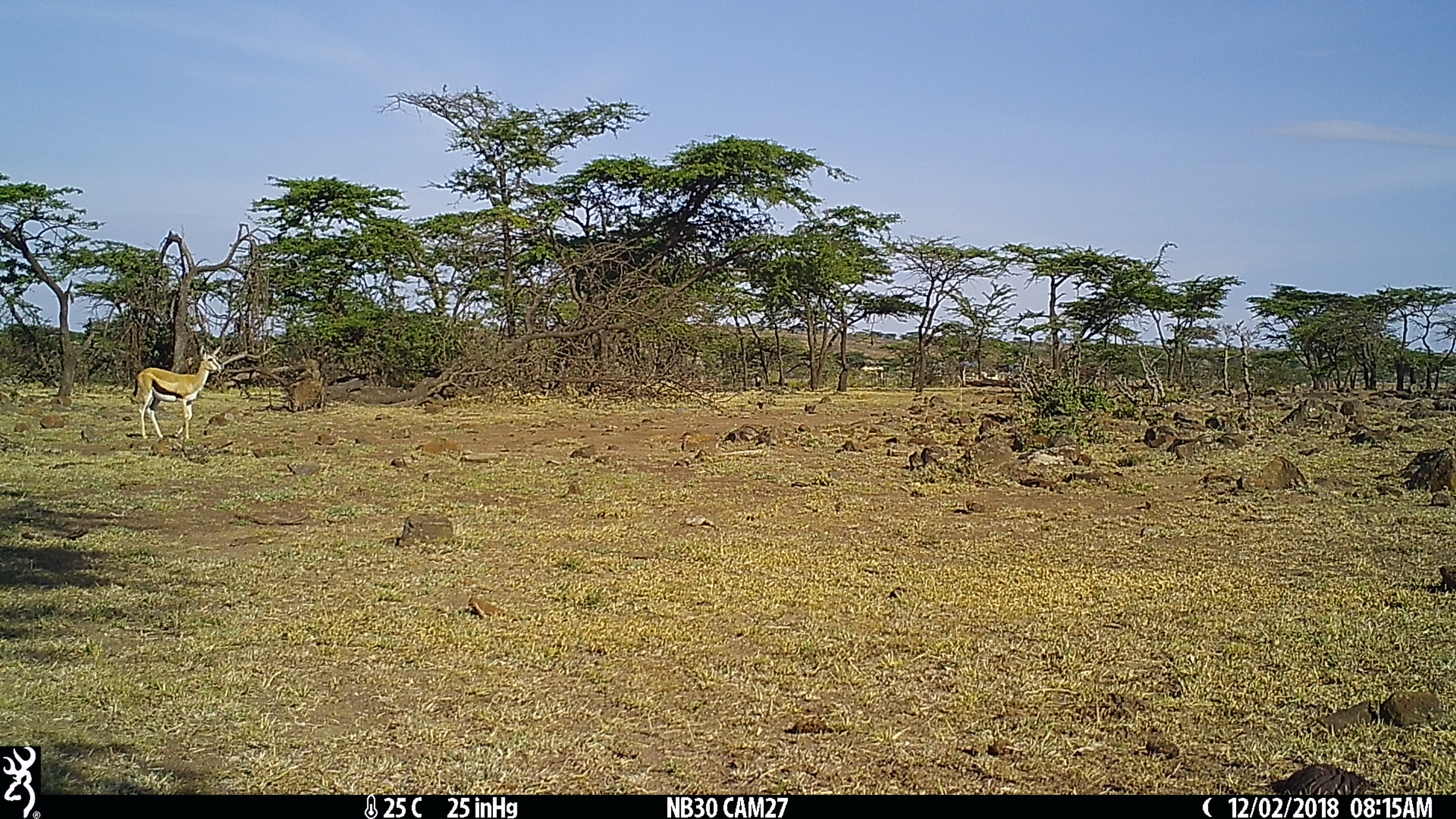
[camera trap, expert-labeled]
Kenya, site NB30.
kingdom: Animalia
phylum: Chordata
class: Mammalia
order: Artiodactyla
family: Bovidae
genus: Eudorcas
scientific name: Eudorcas thomsonii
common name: thomon's gazelle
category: gazelle thomsons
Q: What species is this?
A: Gazelle thomsons (thomon's gazelle) (Eudorcas thomsonii).